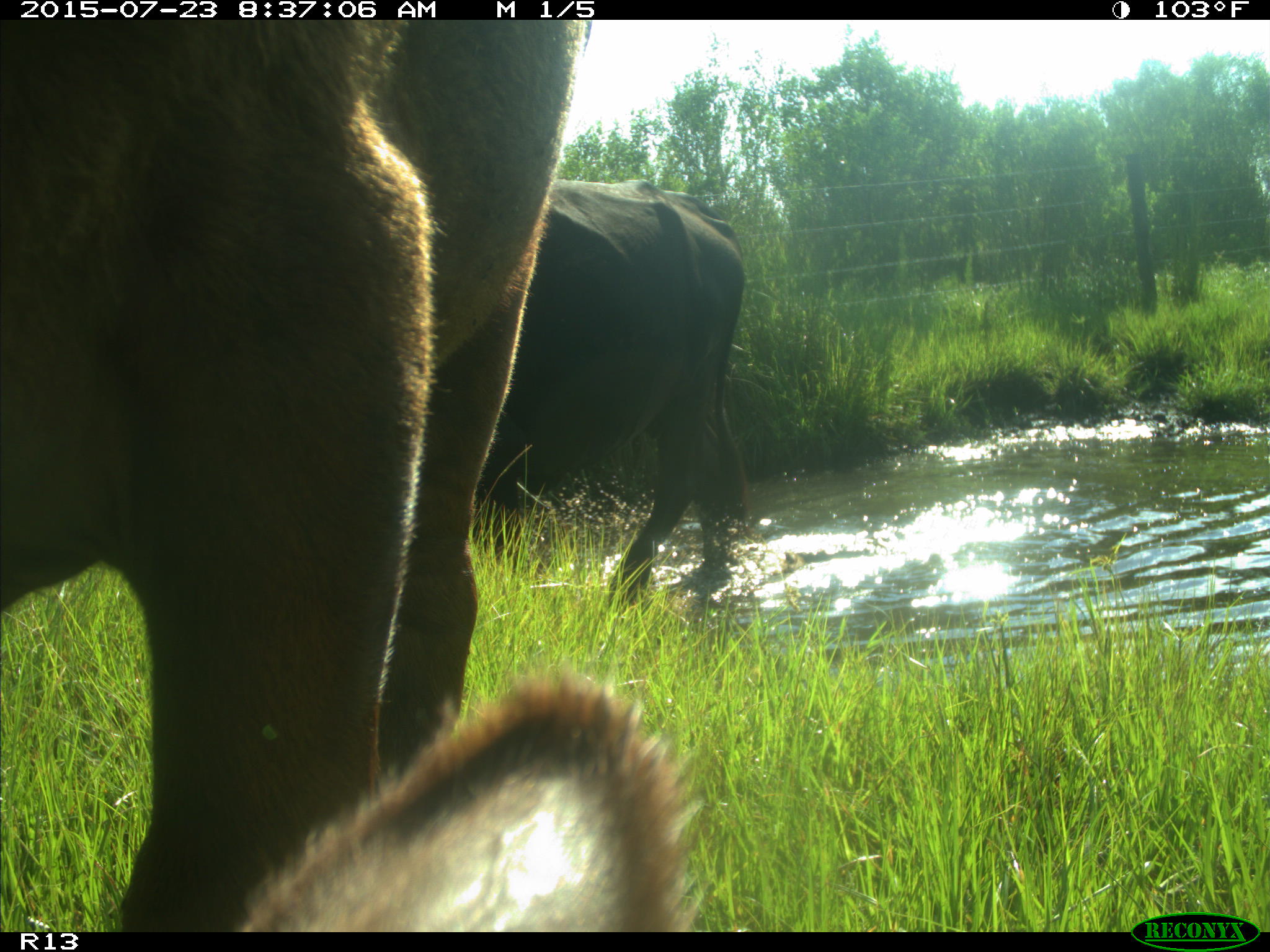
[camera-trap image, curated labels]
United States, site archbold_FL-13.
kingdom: Animalia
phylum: Chordata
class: Mammalia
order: Artiodactyla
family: Bovidae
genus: Bos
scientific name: Bos taurus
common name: domestic cow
Bos taurus (domestic cow).